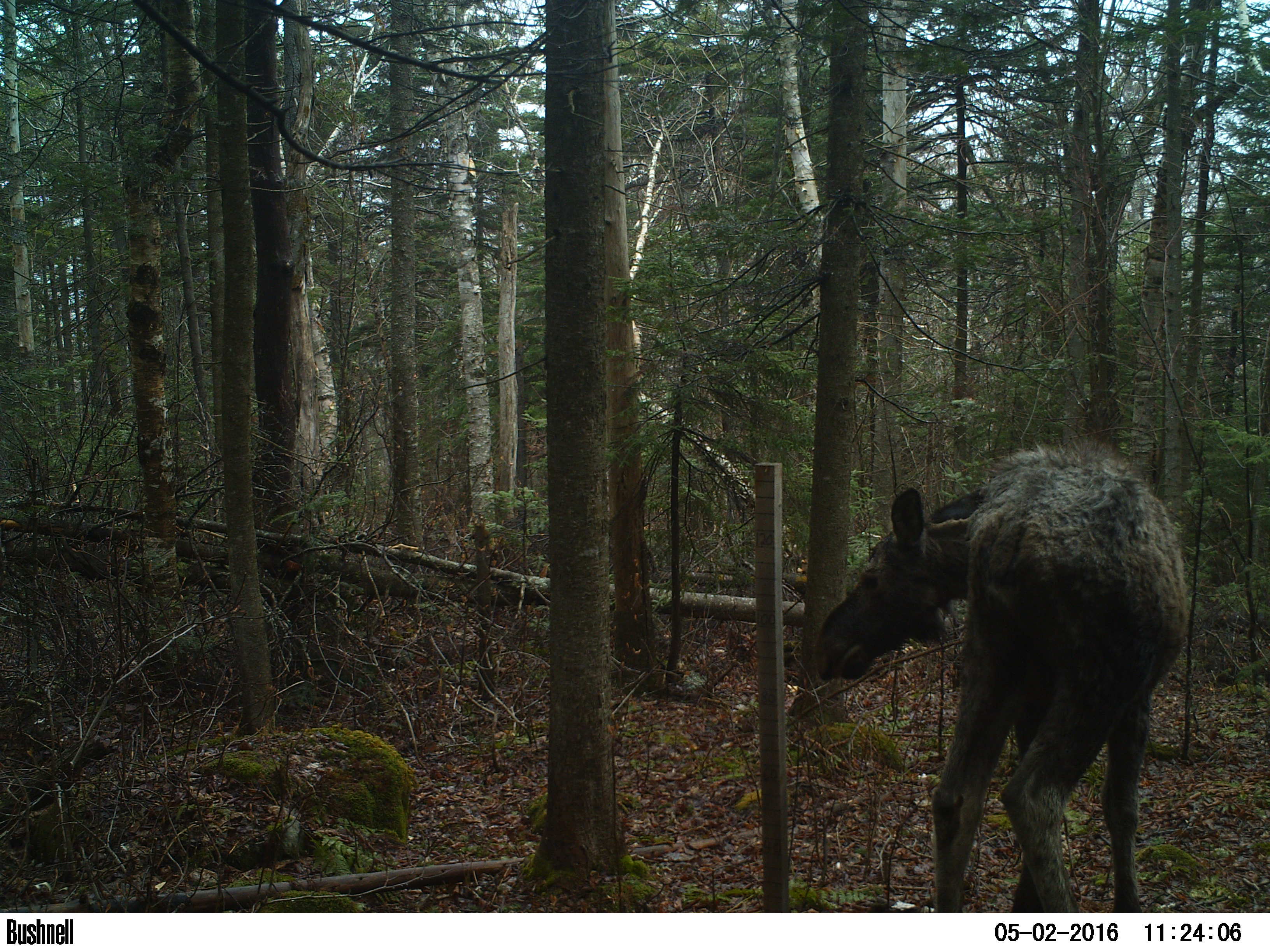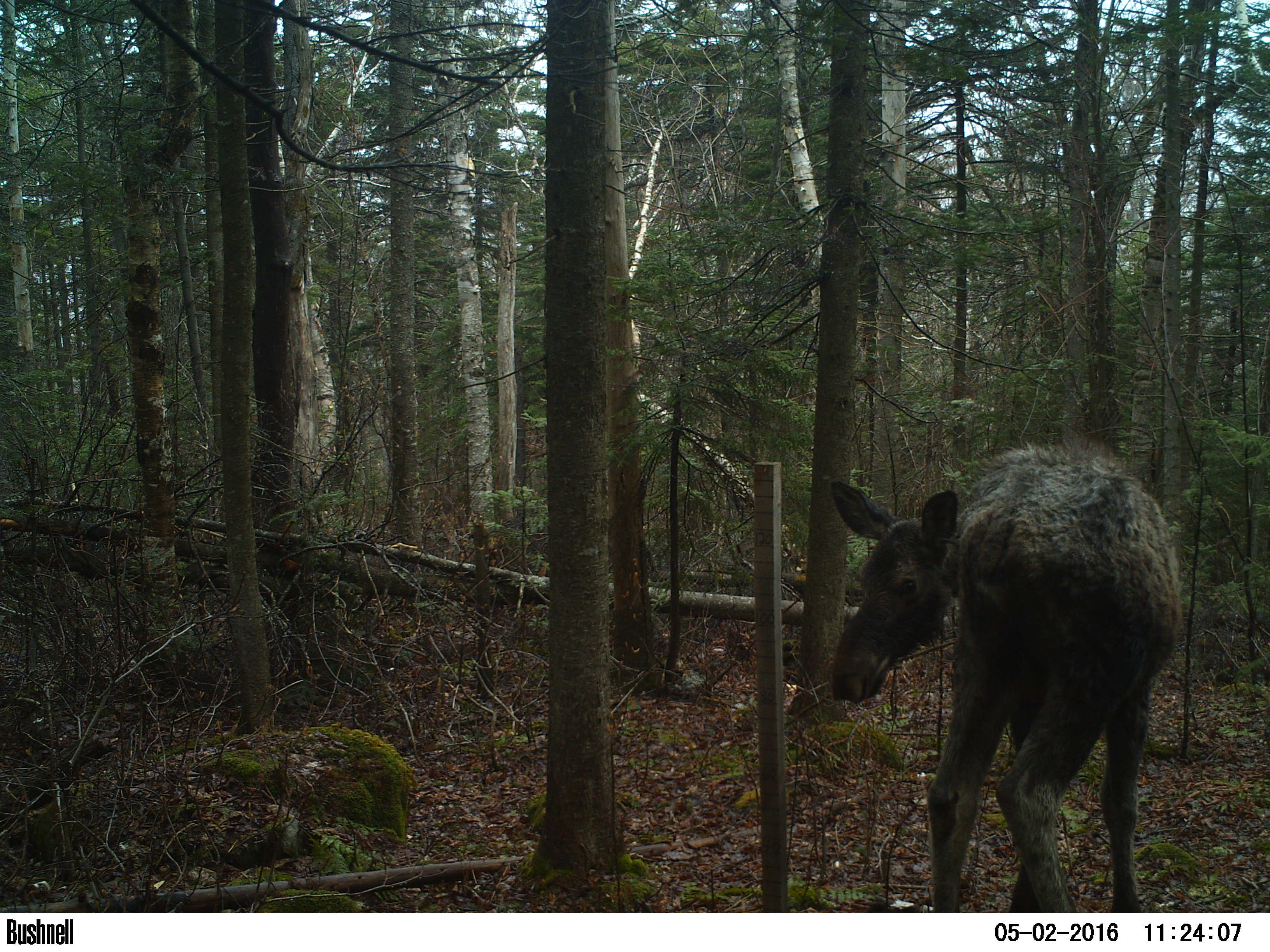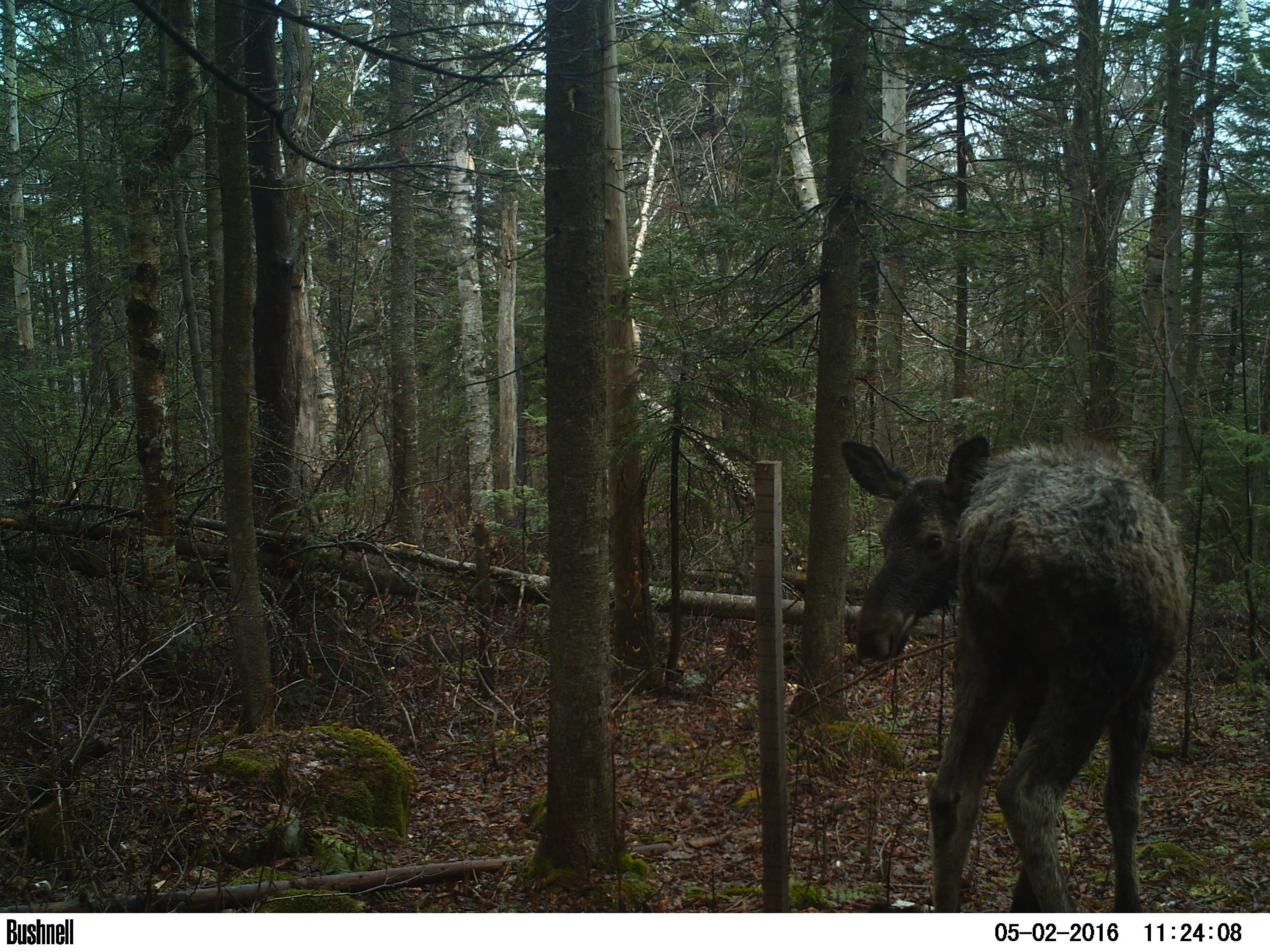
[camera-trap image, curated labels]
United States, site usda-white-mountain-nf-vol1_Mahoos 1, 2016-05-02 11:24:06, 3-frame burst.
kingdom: Animalia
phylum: Chordata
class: Mammalia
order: Artiodactyla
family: Cervidae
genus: Alces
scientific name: Alces alces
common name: moose